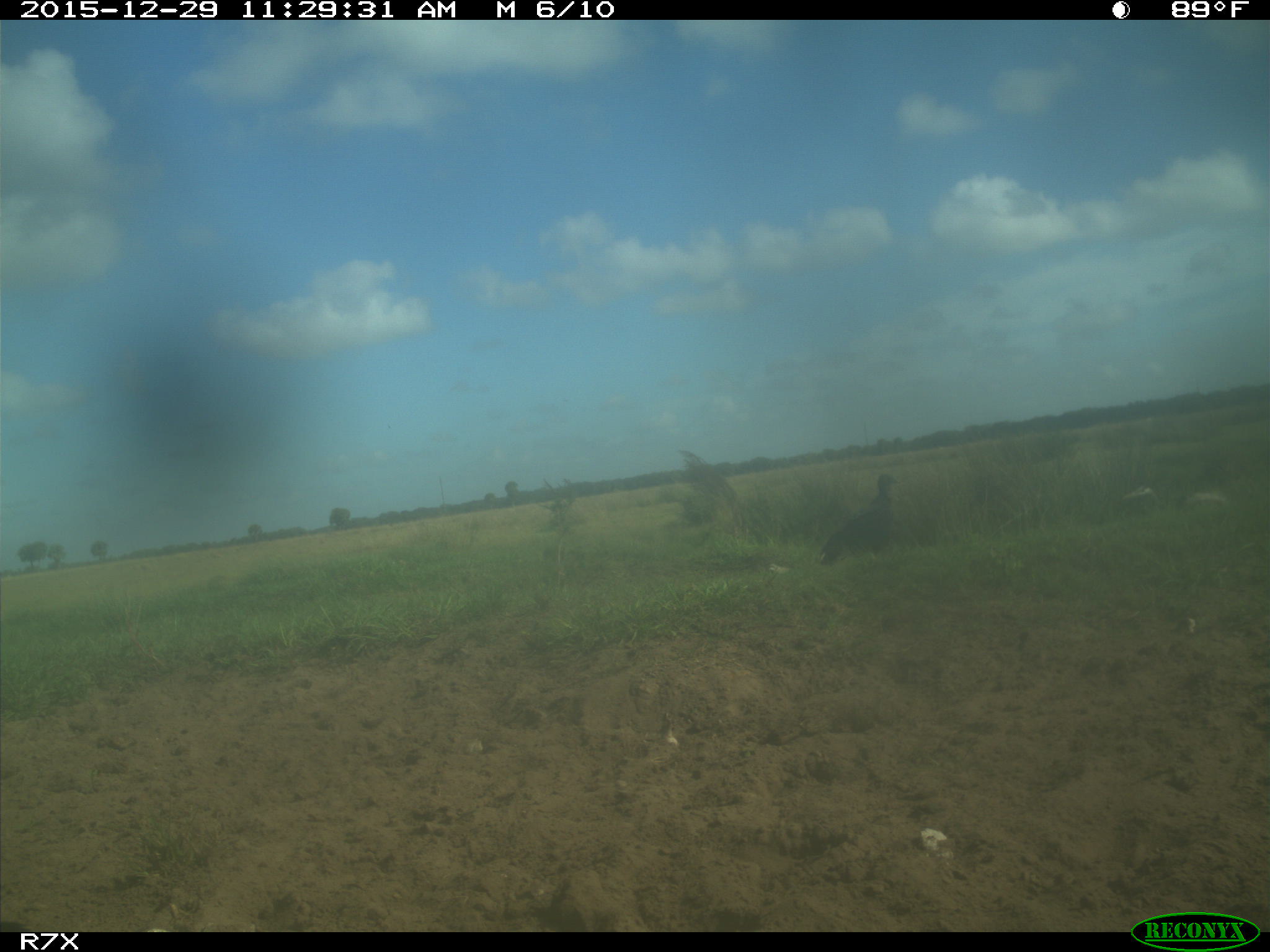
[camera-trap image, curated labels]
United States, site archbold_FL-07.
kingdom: Animalia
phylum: Chordata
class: Aves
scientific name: Aves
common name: birds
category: unidentified bird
Unidentified bird (birds) (Aves).